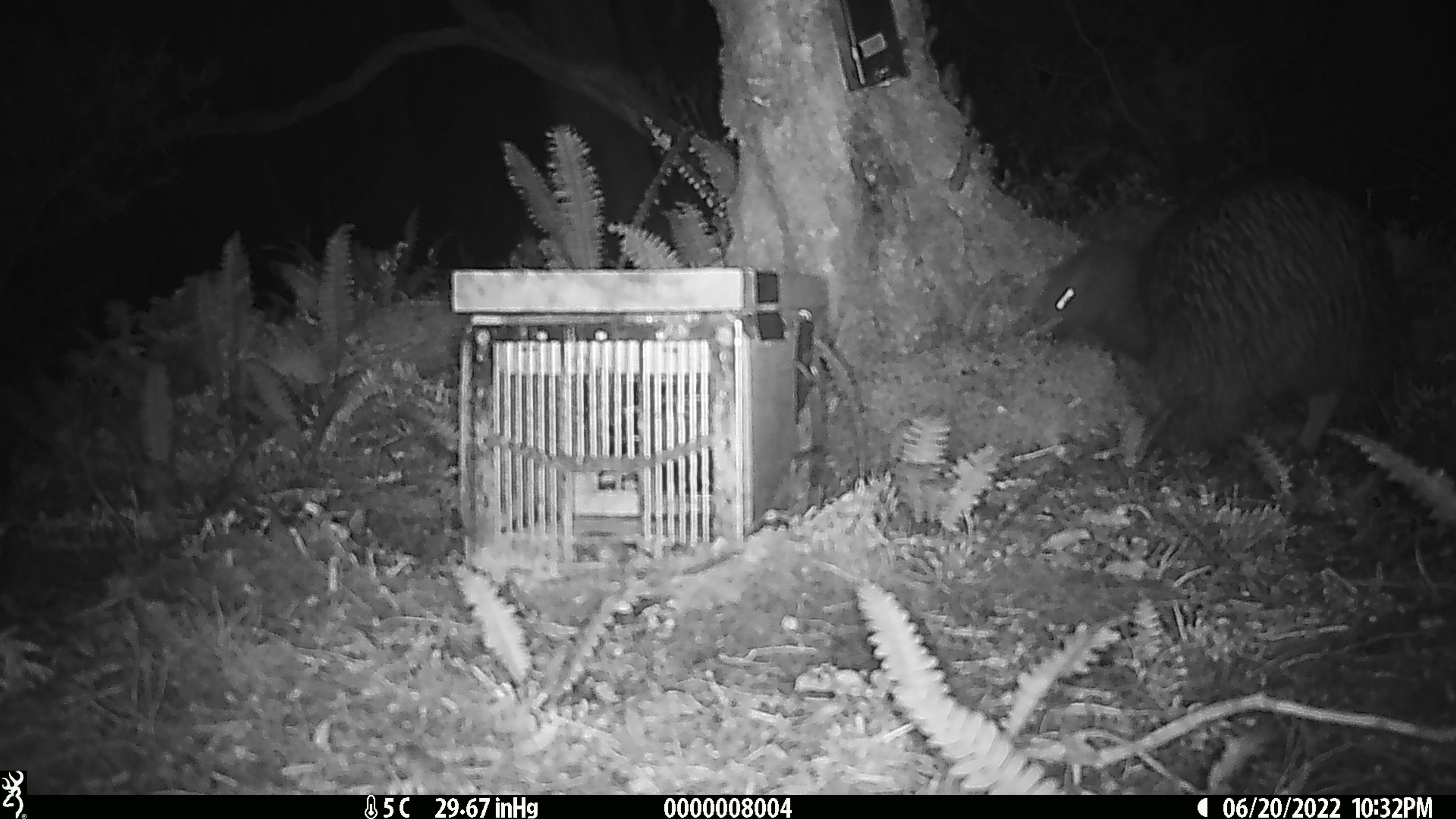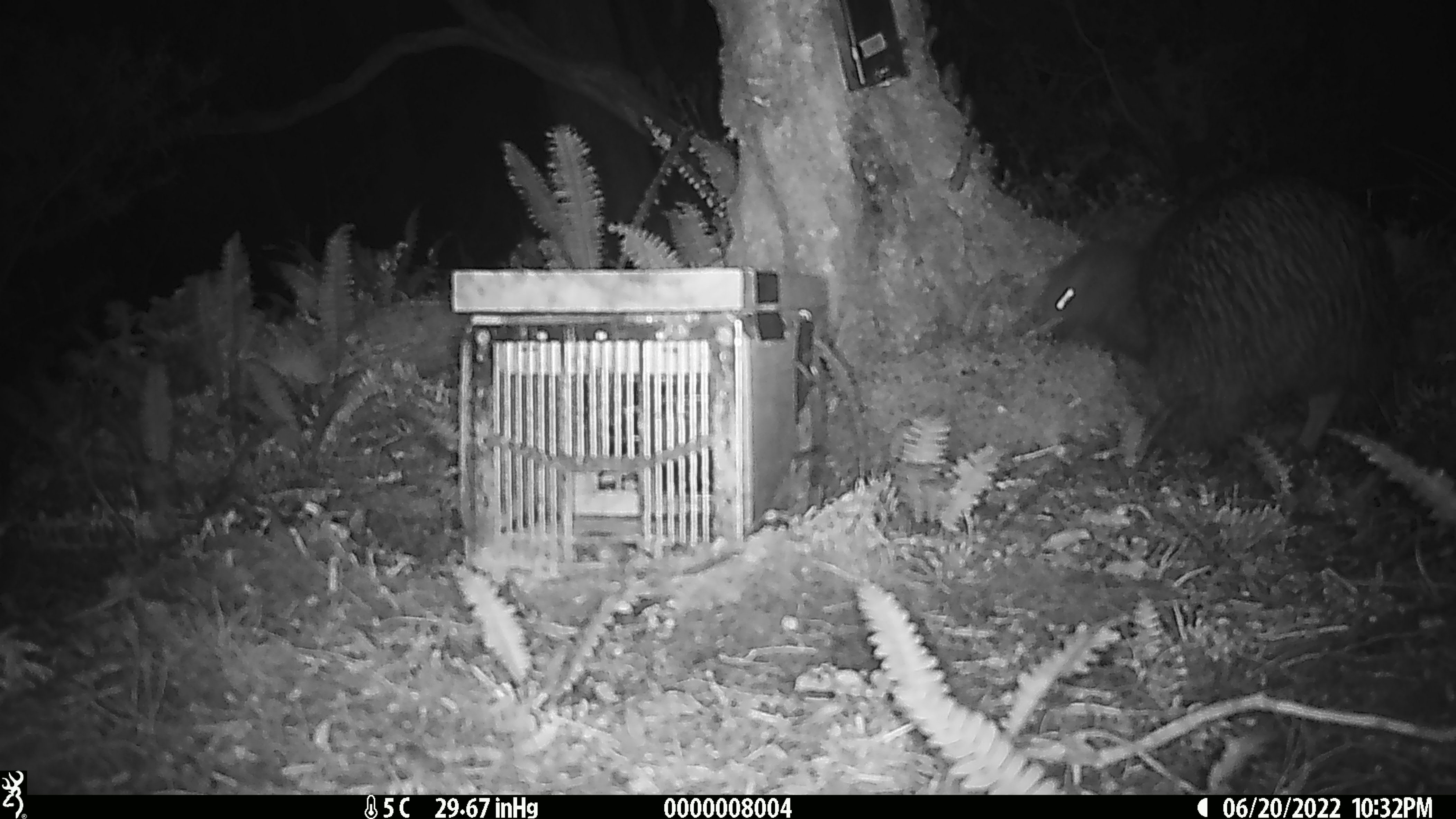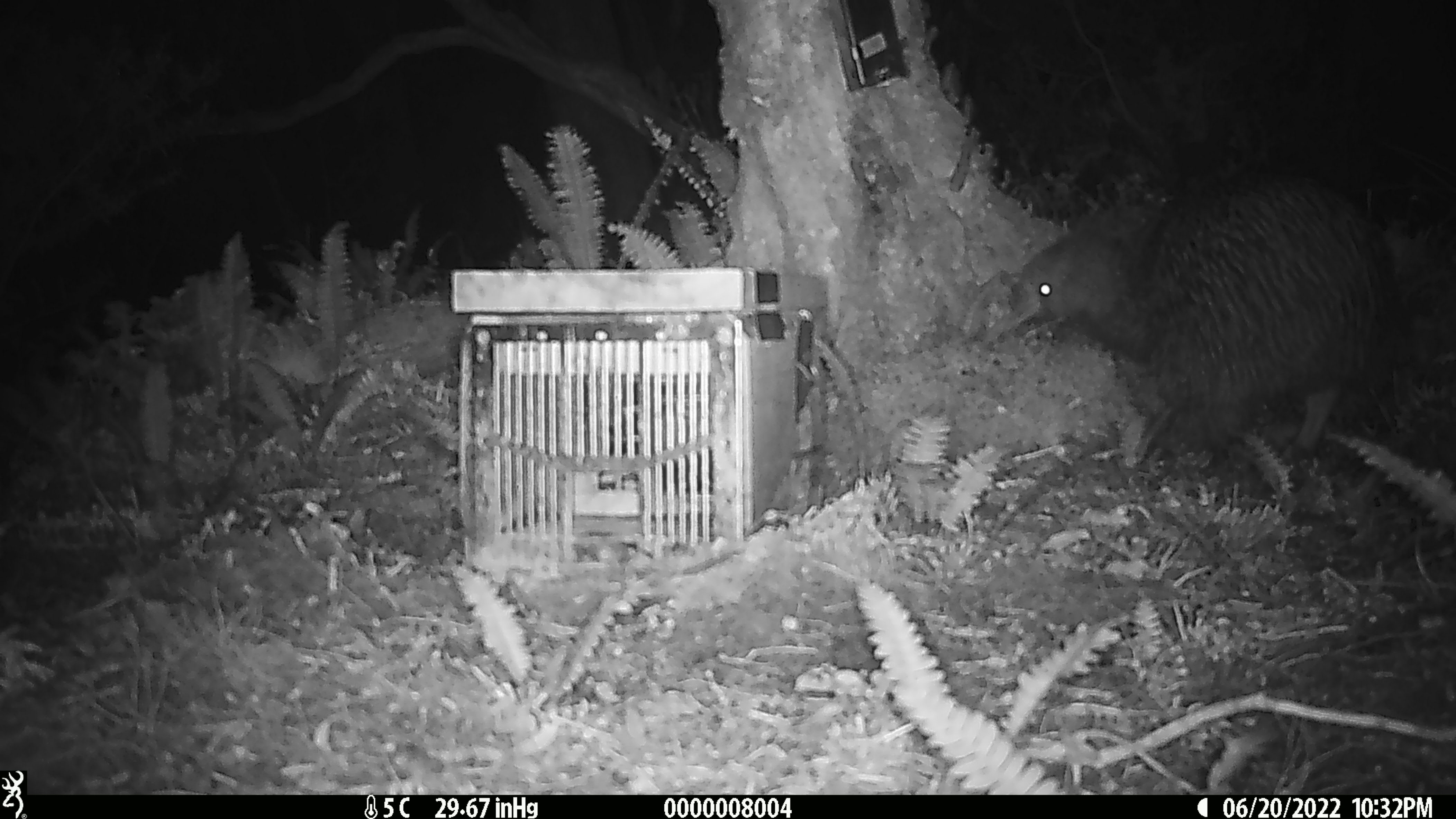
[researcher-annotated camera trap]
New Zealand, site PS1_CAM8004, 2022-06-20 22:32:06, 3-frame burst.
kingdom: Animalia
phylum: Chordata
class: Aves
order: Apterygiformes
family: Apterygidae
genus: Apteryx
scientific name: Apteryx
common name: kiwi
Kiwi (Apteryx).